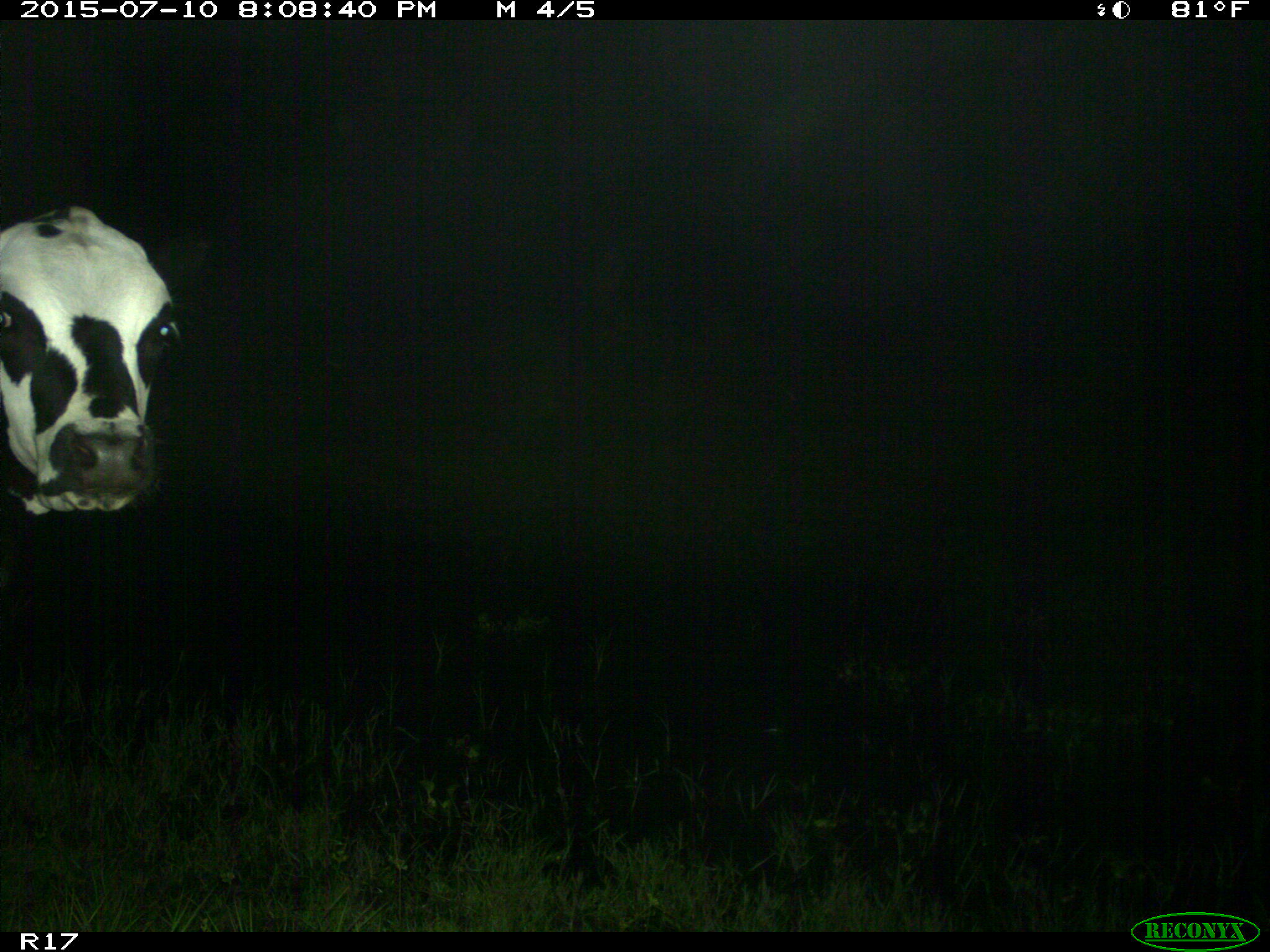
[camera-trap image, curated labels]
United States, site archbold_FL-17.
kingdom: Animalia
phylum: Chordata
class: Mammalia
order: Artiodactyla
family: Bovidae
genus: Bos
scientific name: Bos taurus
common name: domestic cow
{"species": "Bos taurus (domestic cow)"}